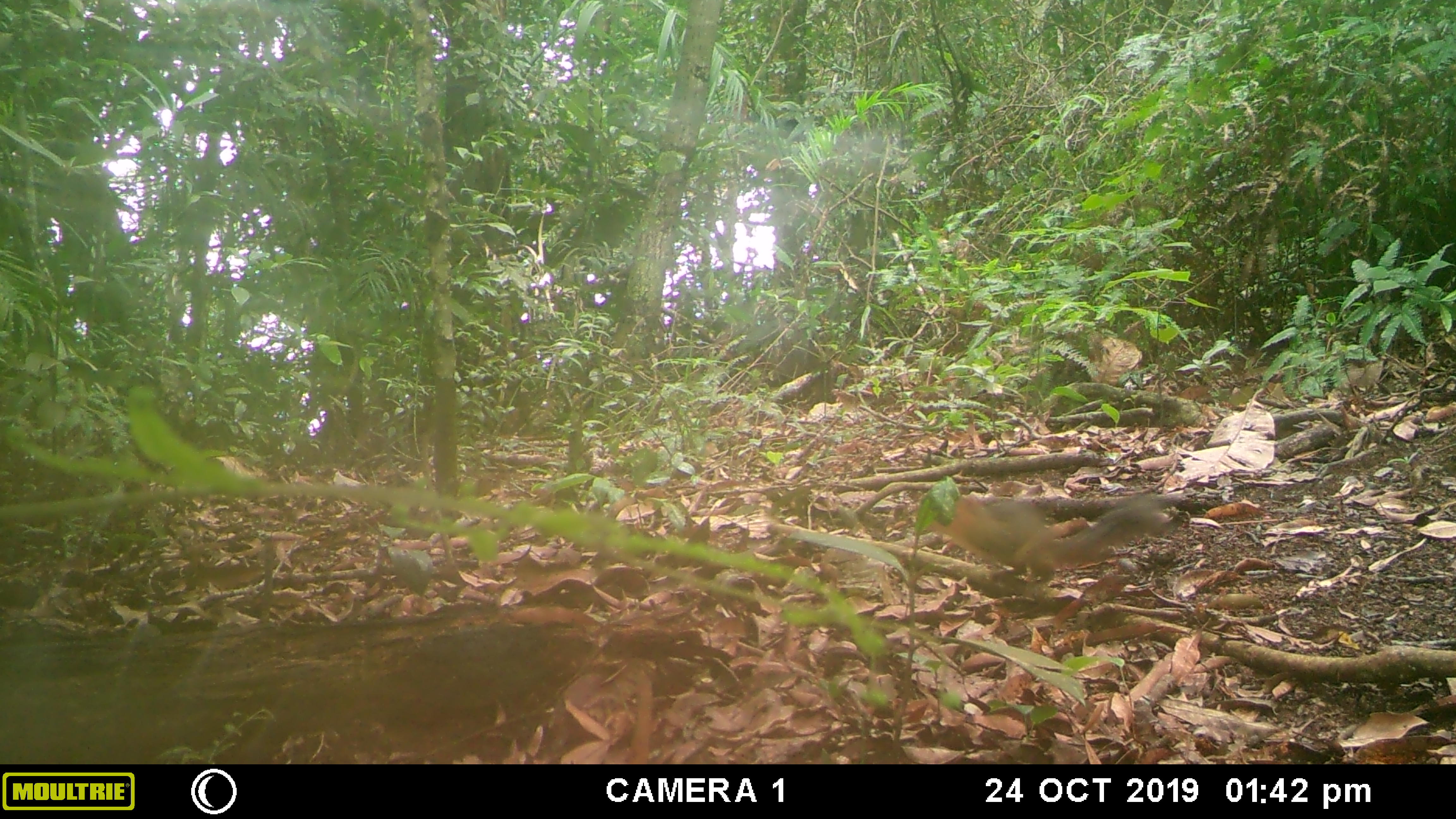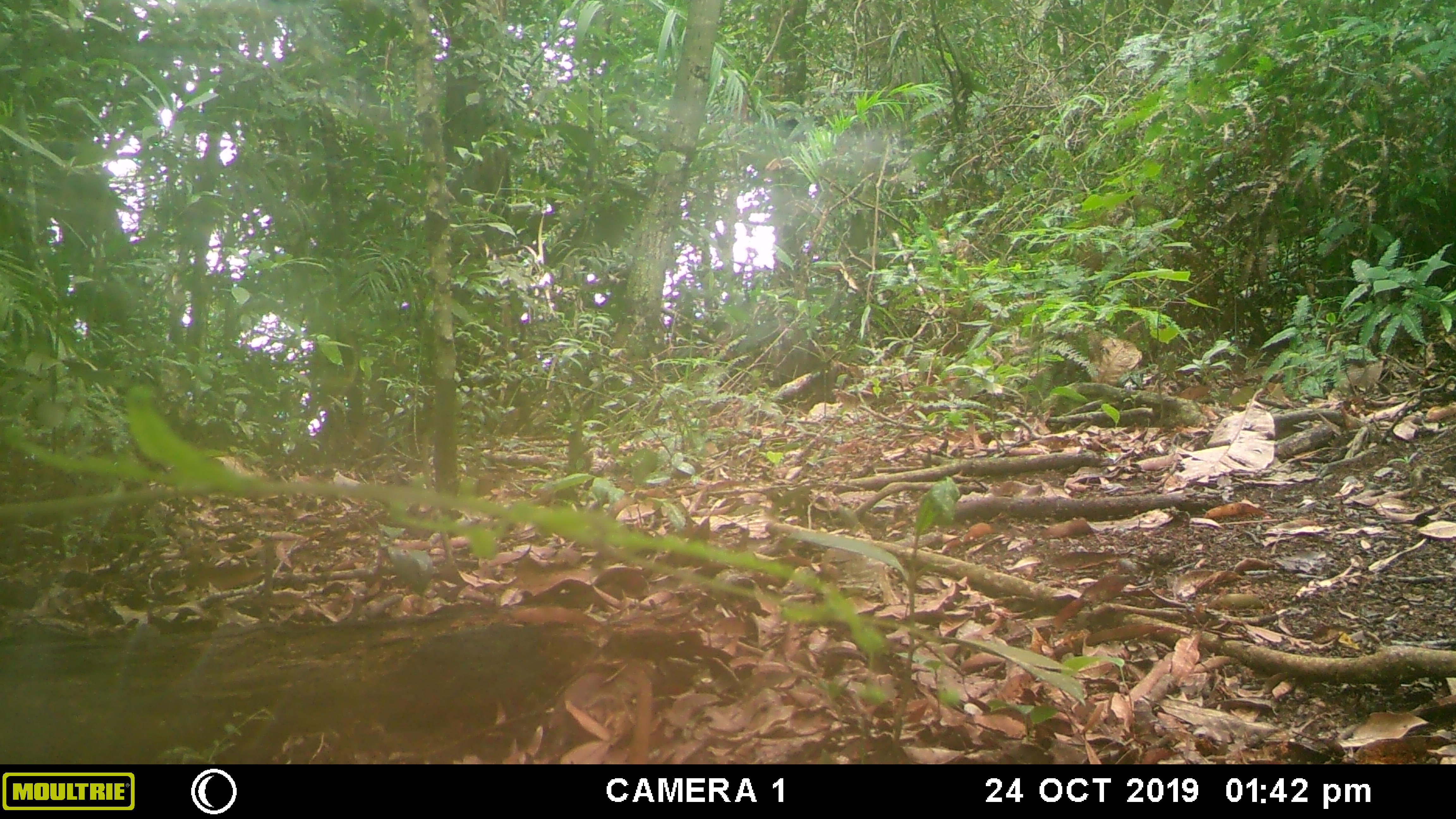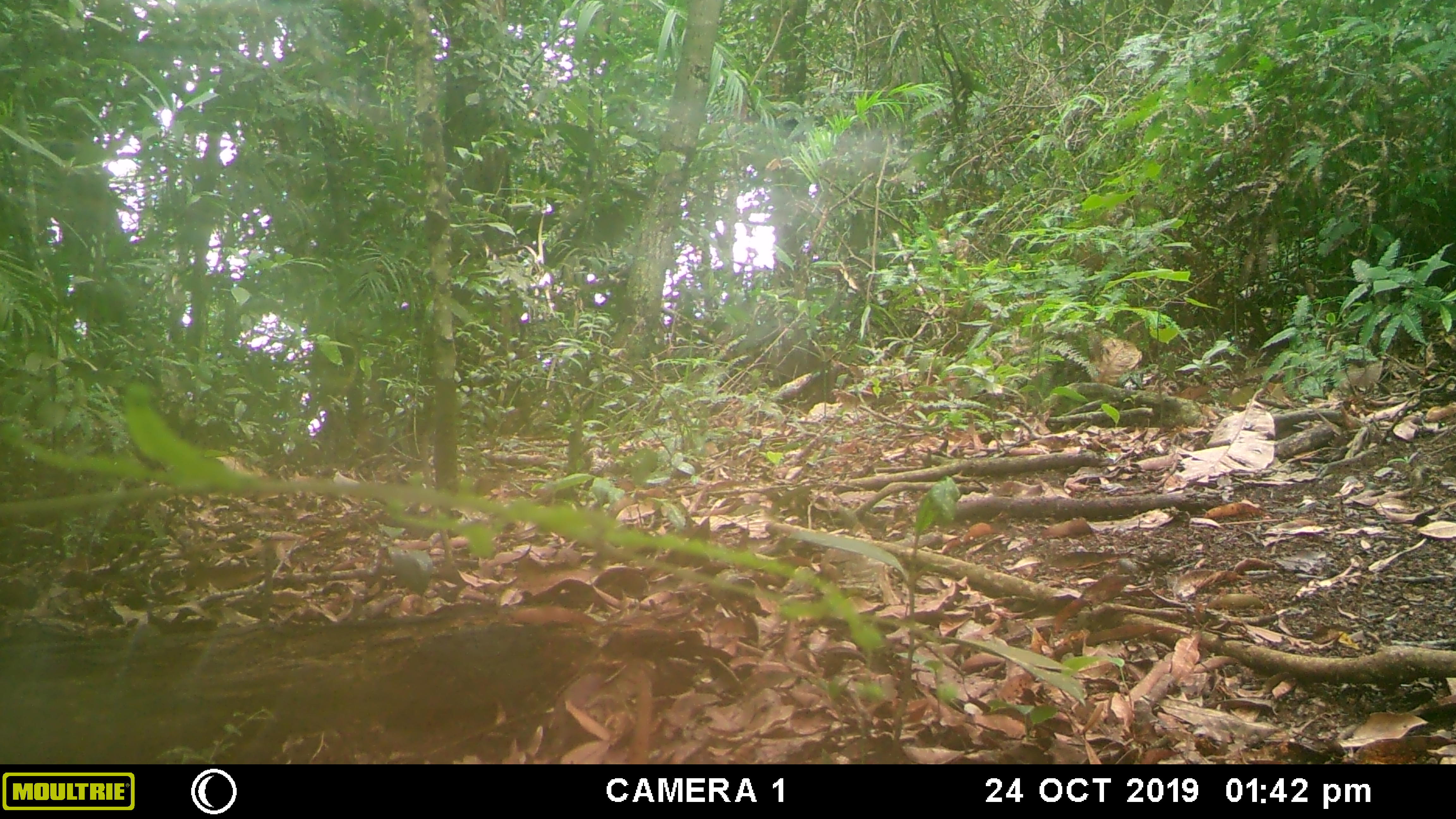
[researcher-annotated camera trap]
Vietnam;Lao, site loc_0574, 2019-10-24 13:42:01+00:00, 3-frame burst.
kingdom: Animalia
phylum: Chordata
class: Mammalia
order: Rodentia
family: Sciuridae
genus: Dremomys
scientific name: Dremomys rufigenis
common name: red-cheeked squirrel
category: red cheeked squirrel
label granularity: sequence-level